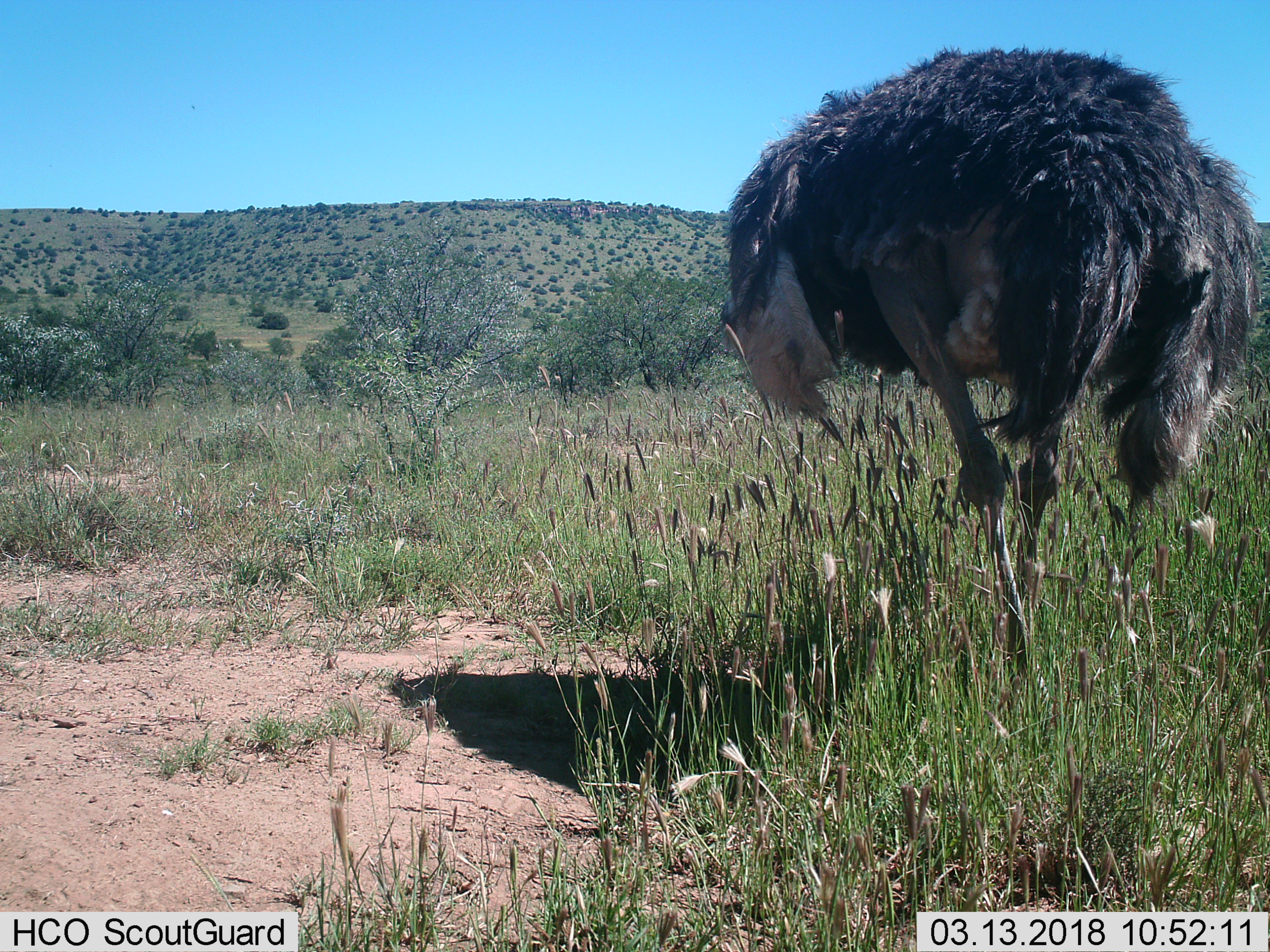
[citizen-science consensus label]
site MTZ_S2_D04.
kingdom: Animalia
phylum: Chordata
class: Aves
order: Struthioniformes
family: Struthionidae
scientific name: Struthionidae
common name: ostrich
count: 1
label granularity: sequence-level